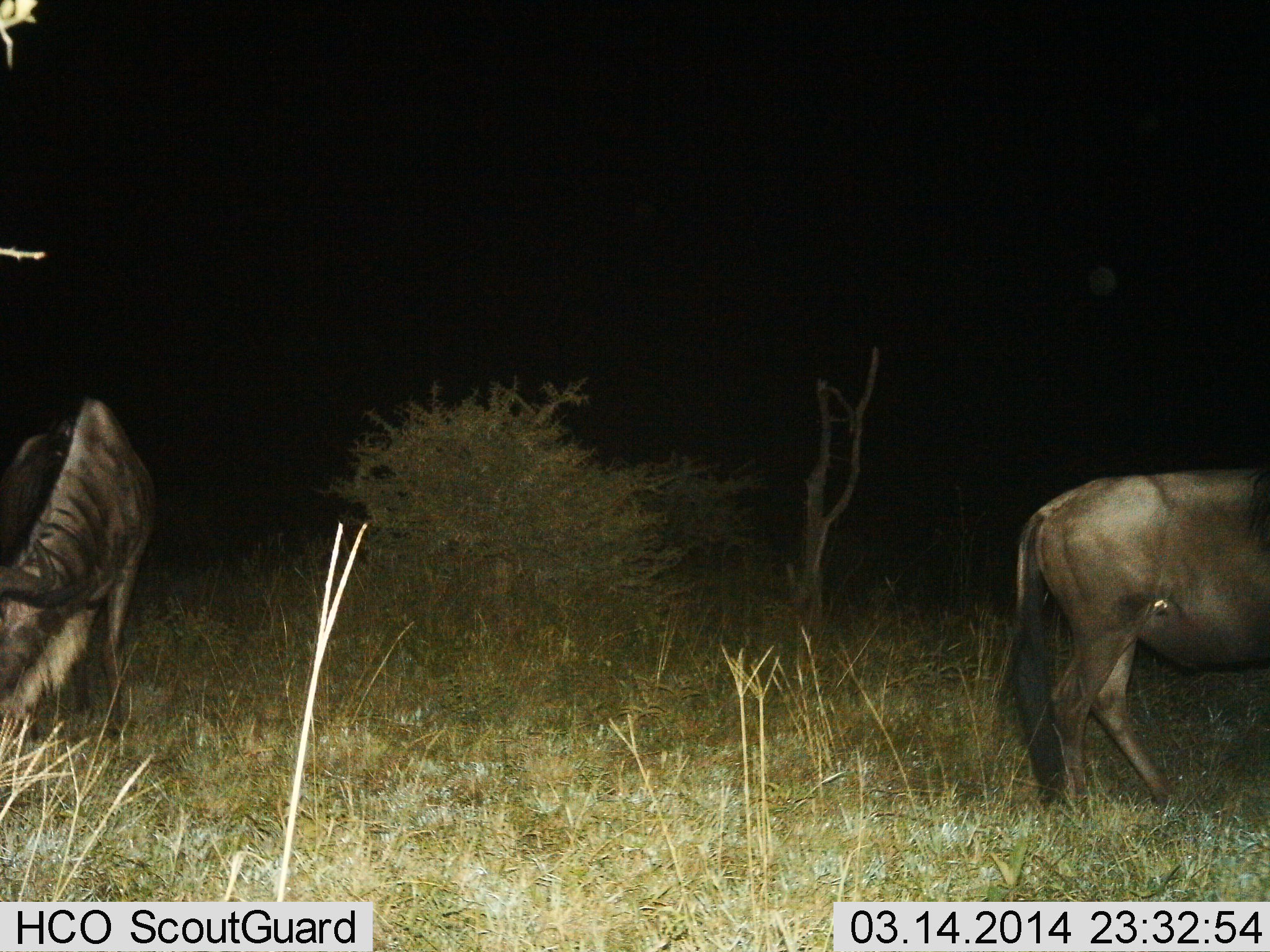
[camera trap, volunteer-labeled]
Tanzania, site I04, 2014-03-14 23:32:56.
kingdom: Animalia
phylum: Chordata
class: Mammalia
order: Artiodactyla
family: Bovidae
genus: Connochaetes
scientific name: Connochaetes taurinus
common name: blue wildebeest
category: wildebeest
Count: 2.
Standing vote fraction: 40%.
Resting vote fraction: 0%.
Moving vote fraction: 20%.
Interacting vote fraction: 0%.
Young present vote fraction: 0%.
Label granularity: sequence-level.